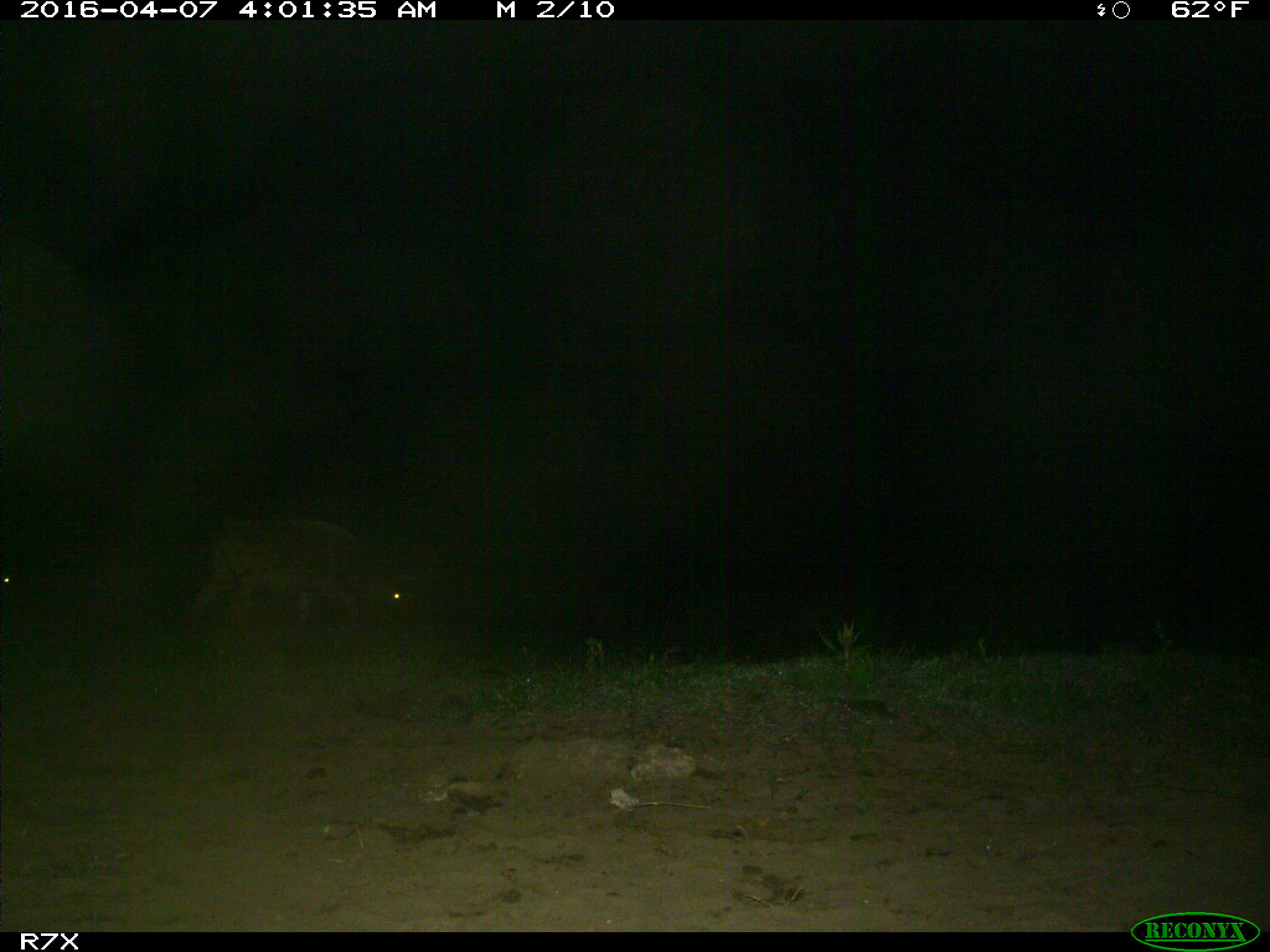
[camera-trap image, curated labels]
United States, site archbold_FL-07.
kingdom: Animalia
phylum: Chordata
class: Mammalia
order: Artiodactyla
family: Bovidae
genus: Bos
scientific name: Bos taurus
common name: domestic cow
Bos taurus (domestic cow).